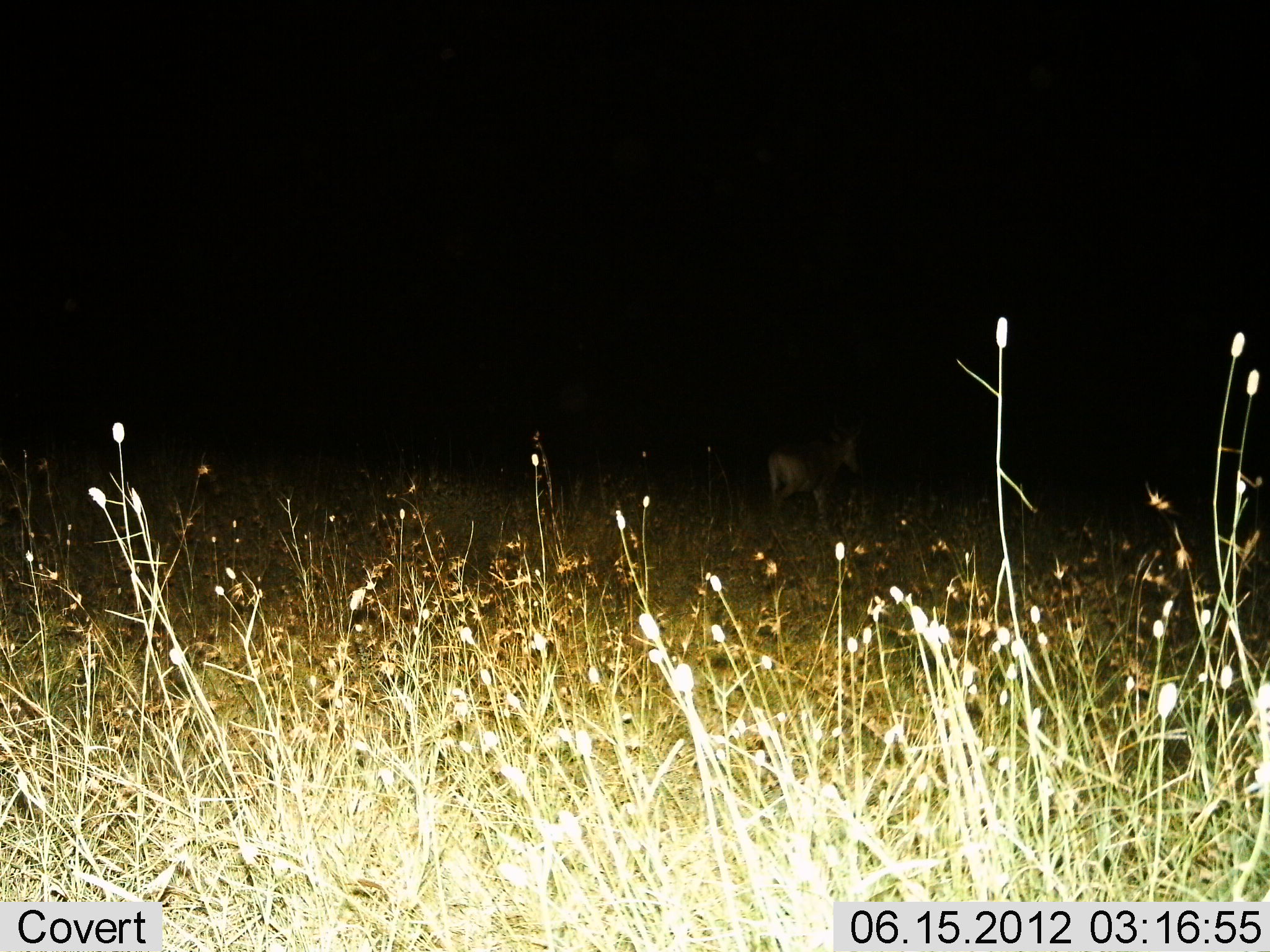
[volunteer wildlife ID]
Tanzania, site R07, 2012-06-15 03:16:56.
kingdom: Animalia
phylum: Chordata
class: Mammalia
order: Artiodactyla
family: Bovidae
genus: Alcelaphus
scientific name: Alcelaphus buselaphus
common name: hartebeest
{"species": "hartebeest (Alcelaphus buselaphus)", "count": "1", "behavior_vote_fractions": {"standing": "50%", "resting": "0%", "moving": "50%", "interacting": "0%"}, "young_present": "0%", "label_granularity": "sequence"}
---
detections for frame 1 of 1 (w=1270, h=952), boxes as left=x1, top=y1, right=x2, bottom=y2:
animal: left=768, top=425, right=863, bottom=527